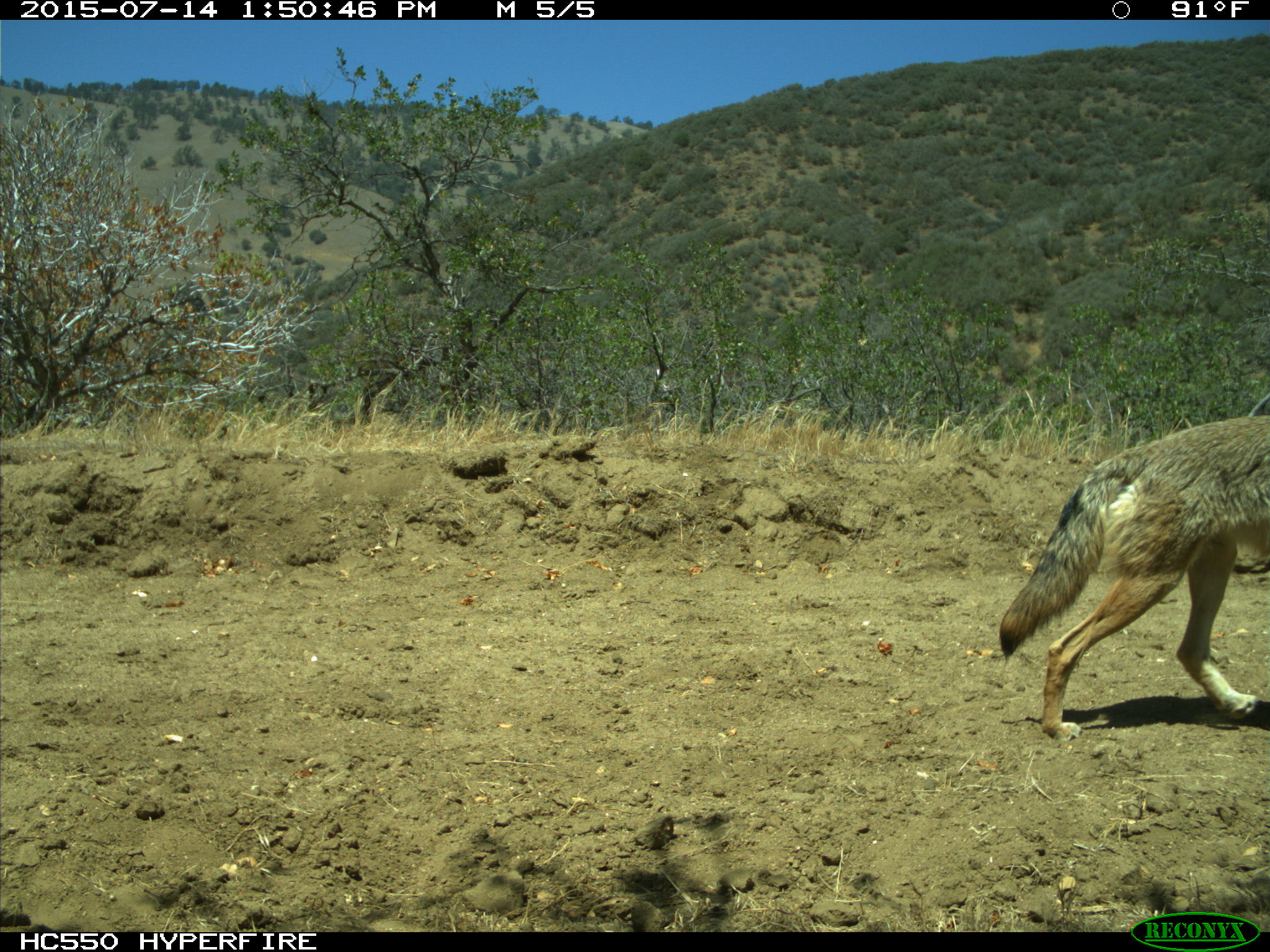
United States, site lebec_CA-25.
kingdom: Animalia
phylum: Chordata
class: Mammalia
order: Carnivora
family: Canidae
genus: Canis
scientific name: Canis latrans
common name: coyote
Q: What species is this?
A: Canis latrans (coyote).